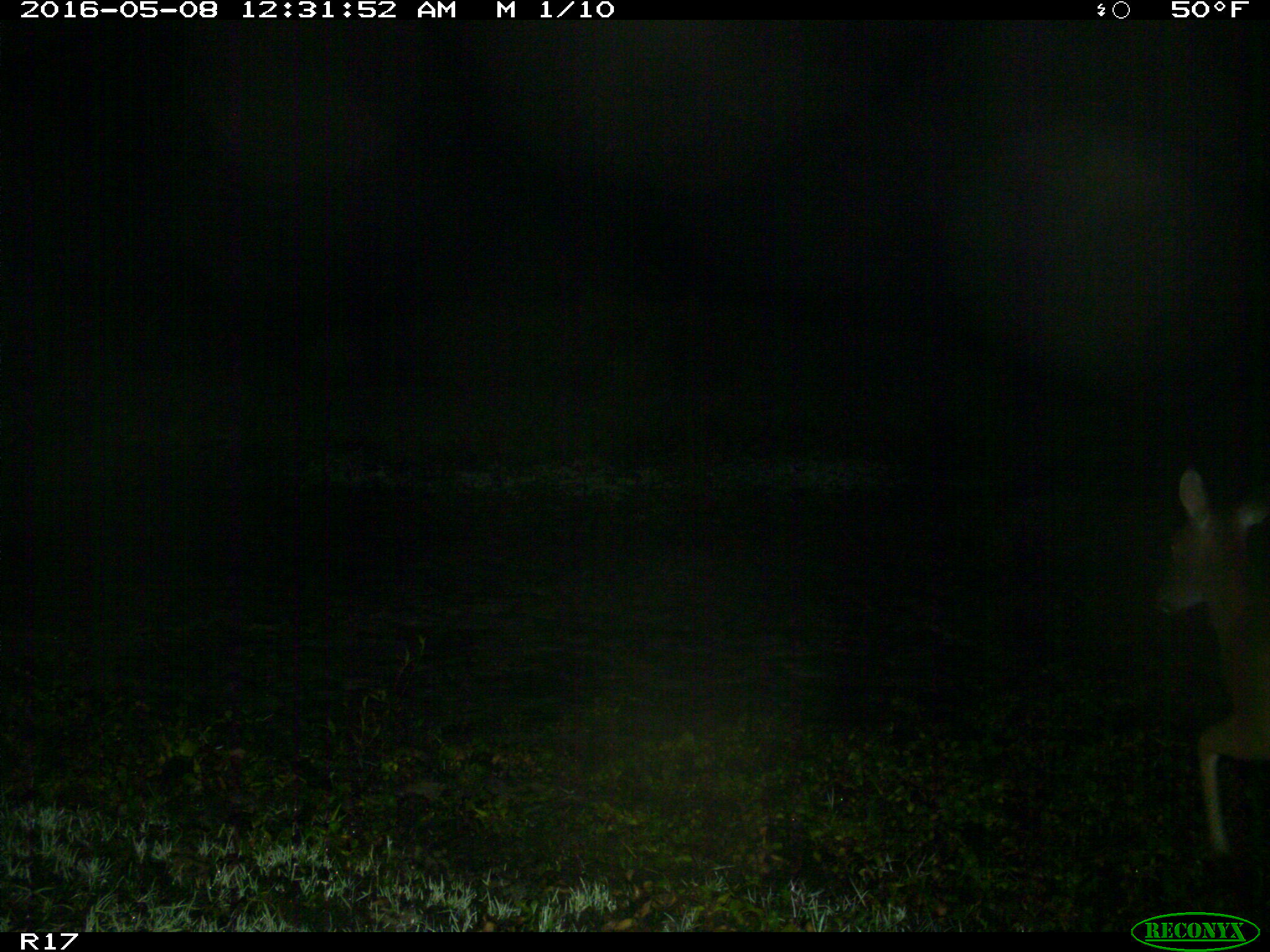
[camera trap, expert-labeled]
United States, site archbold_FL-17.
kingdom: Animalia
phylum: Chordata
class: Mammalia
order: Artiodactyla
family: Cervidae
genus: Odocoileus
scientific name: Odocoileus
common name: deer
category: unidentified deer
Unidentified deer (deer) (Odocoileus).